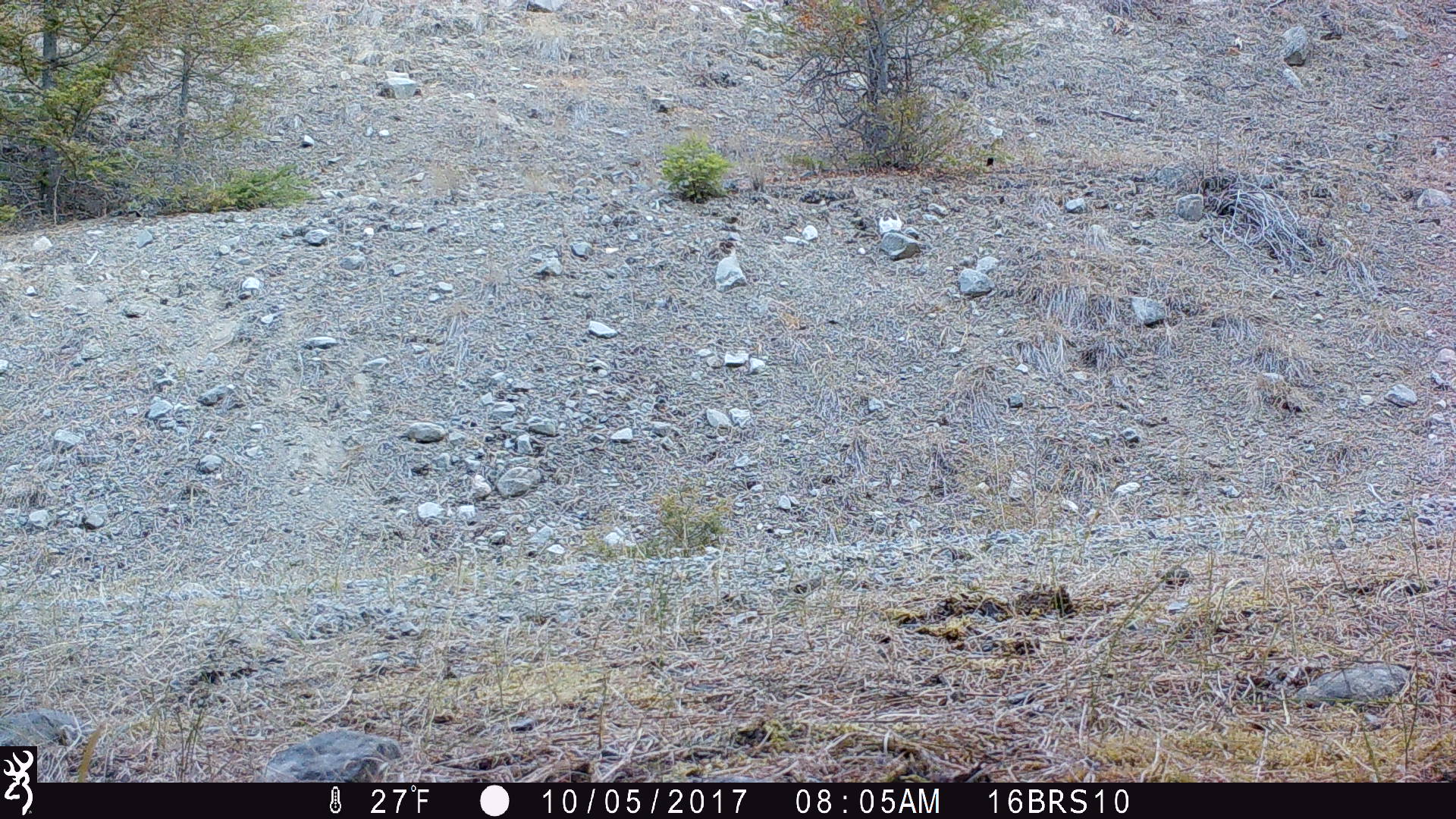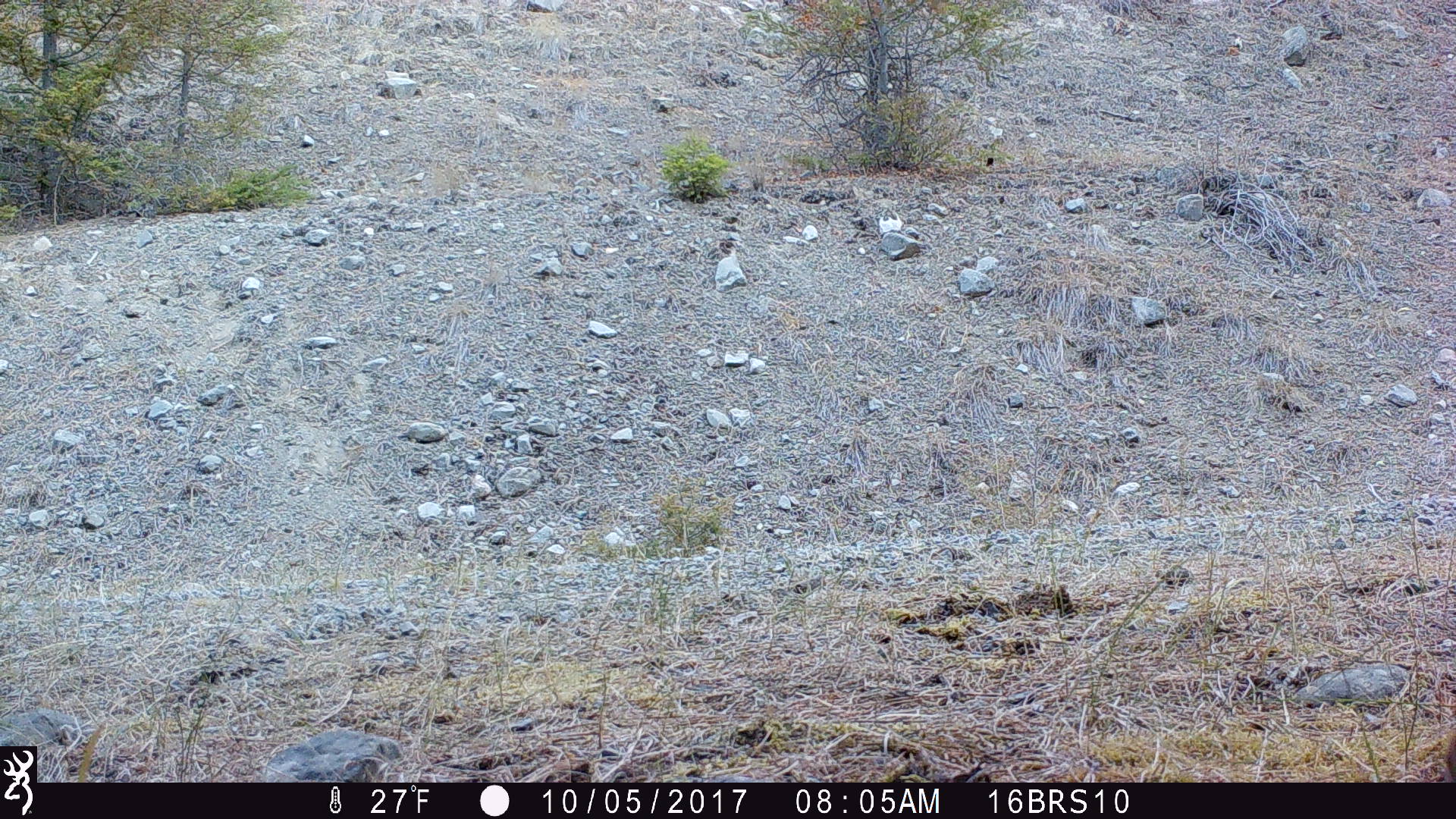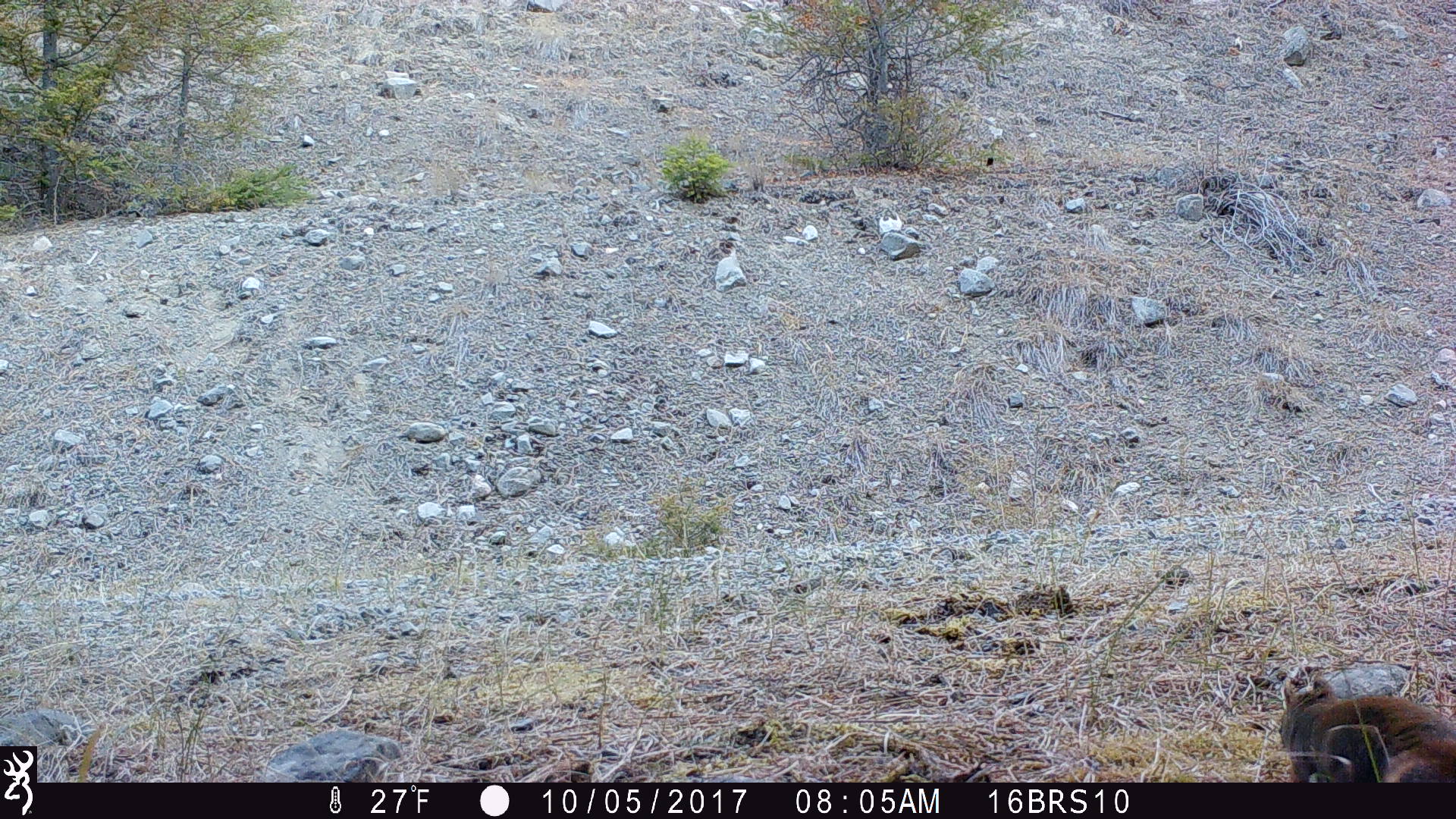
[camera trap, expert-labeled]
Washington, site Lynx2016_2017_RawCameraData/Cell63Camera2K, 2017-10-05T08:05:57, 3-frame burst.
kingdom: Animalia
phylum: Chordata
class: Mammalia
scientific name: Mammalia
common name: small mammal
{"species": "small mammal (Mammalia)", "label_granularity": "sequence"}